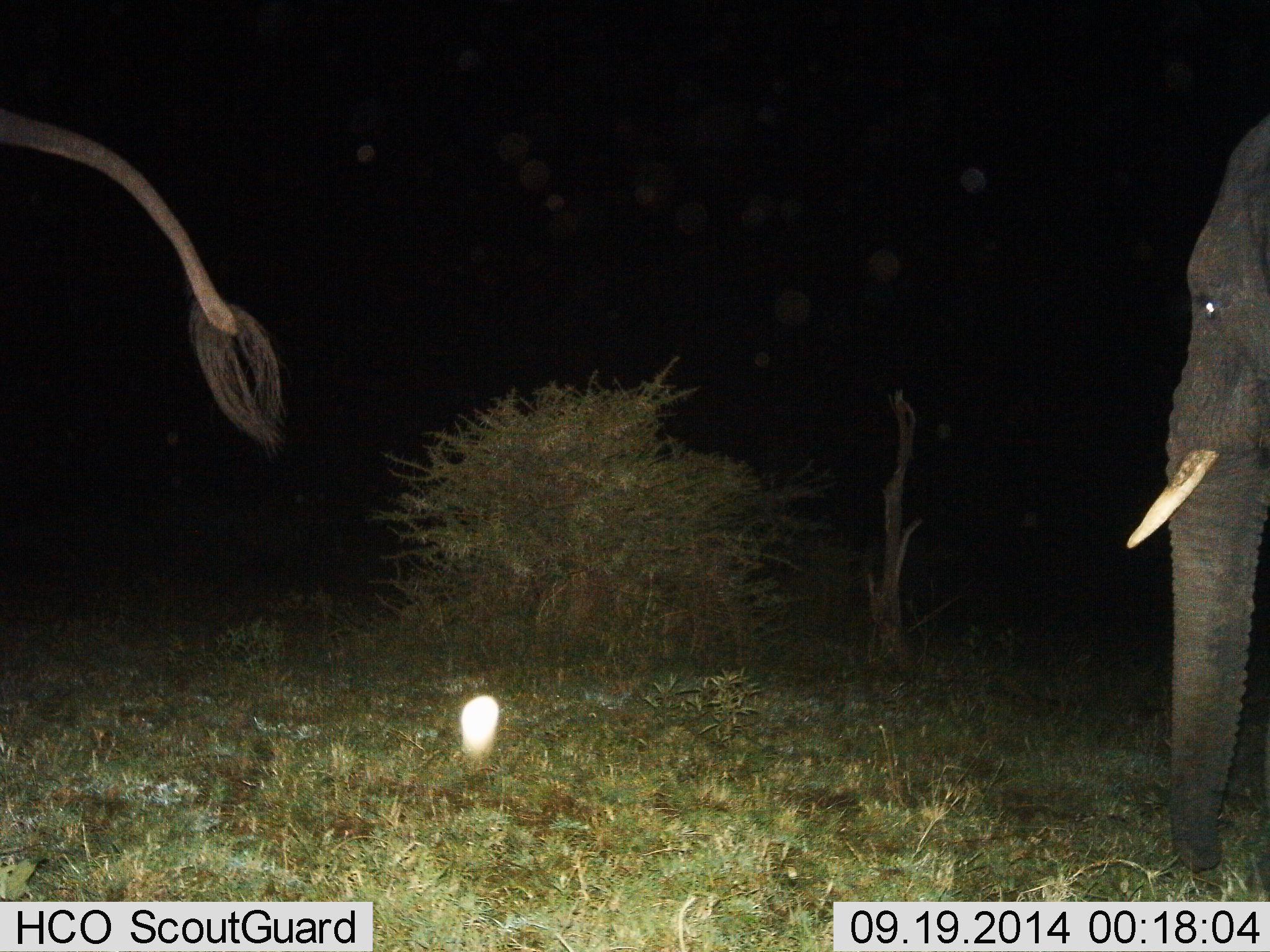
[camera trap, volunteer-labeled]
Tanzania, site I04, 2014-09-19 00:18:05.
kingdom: Animalia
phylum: Chordata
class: Mammalia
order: Proboscidea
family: Elephantidae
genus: Loxodonta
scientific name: Loxodonta africana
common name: african bush elephant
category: elephant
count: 2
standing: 73%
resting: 0%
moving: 27%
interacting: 0%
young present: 0%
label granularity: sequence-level